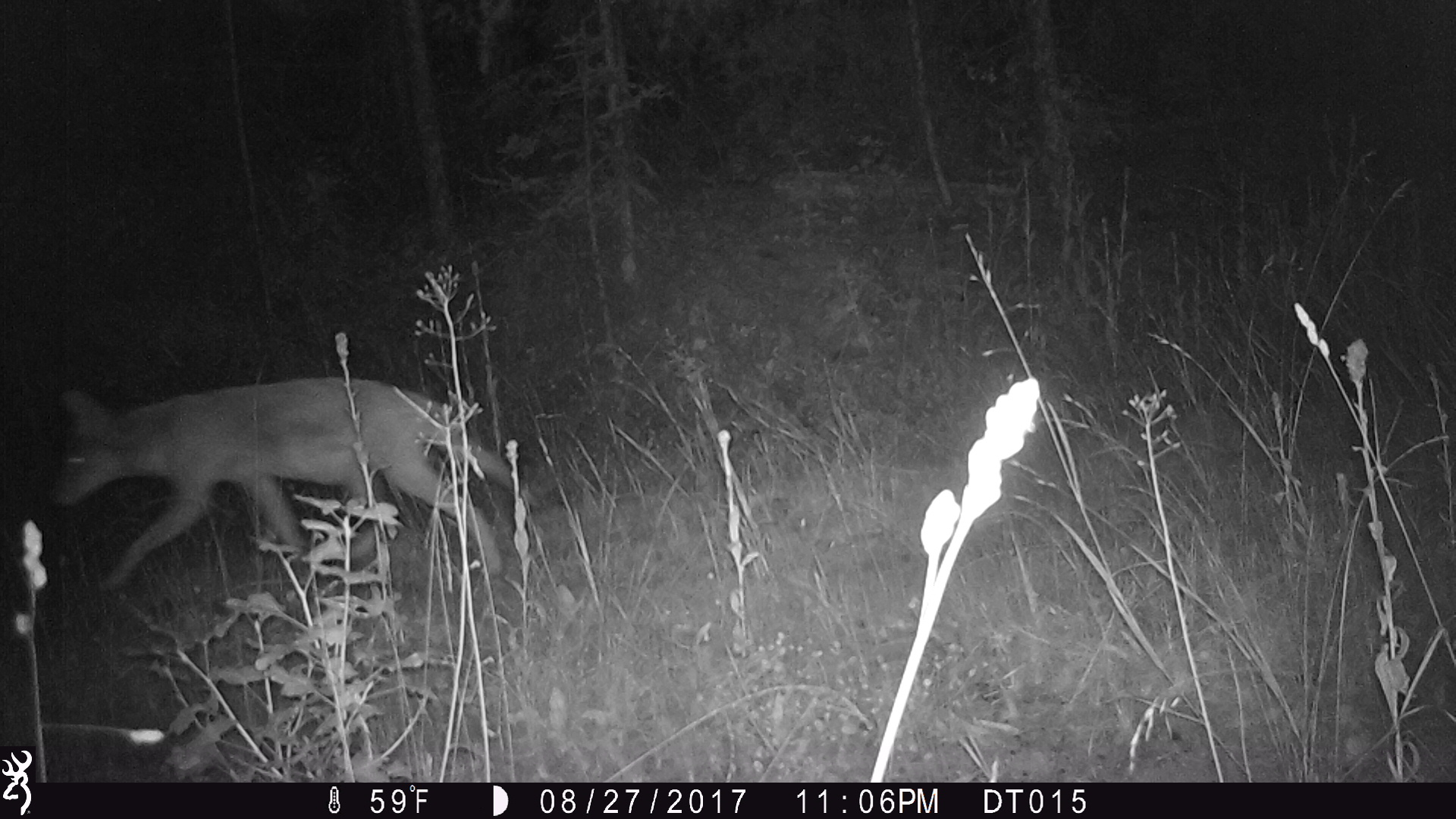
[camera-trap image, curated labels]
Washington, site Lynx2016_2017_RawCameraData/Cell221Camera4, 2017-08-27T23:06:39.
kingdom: Animalia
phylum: Chordata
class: Mammalia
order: Carnivora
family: Canidae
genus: Canis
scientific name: Canis latrans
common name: coyote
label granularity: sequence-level